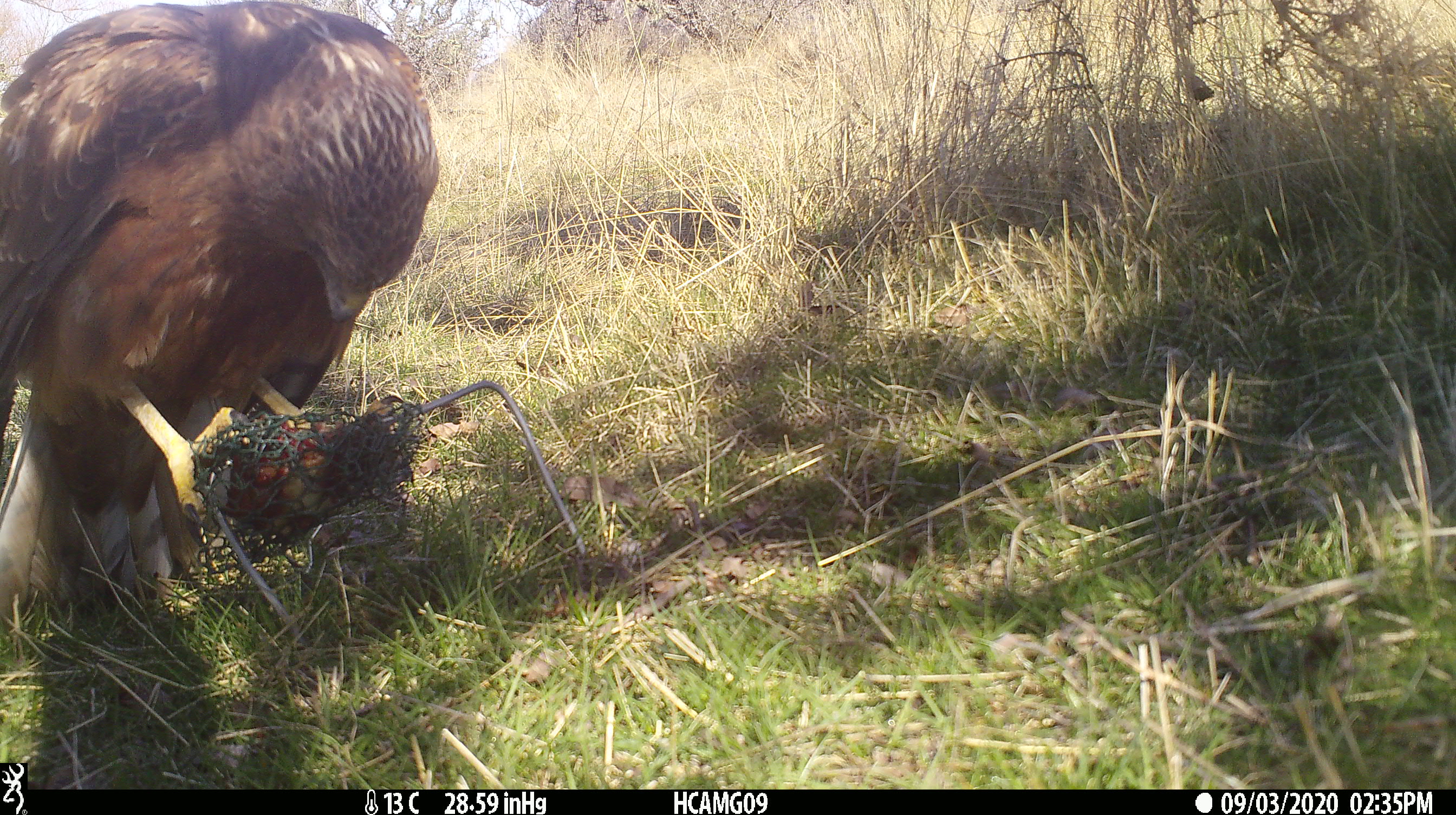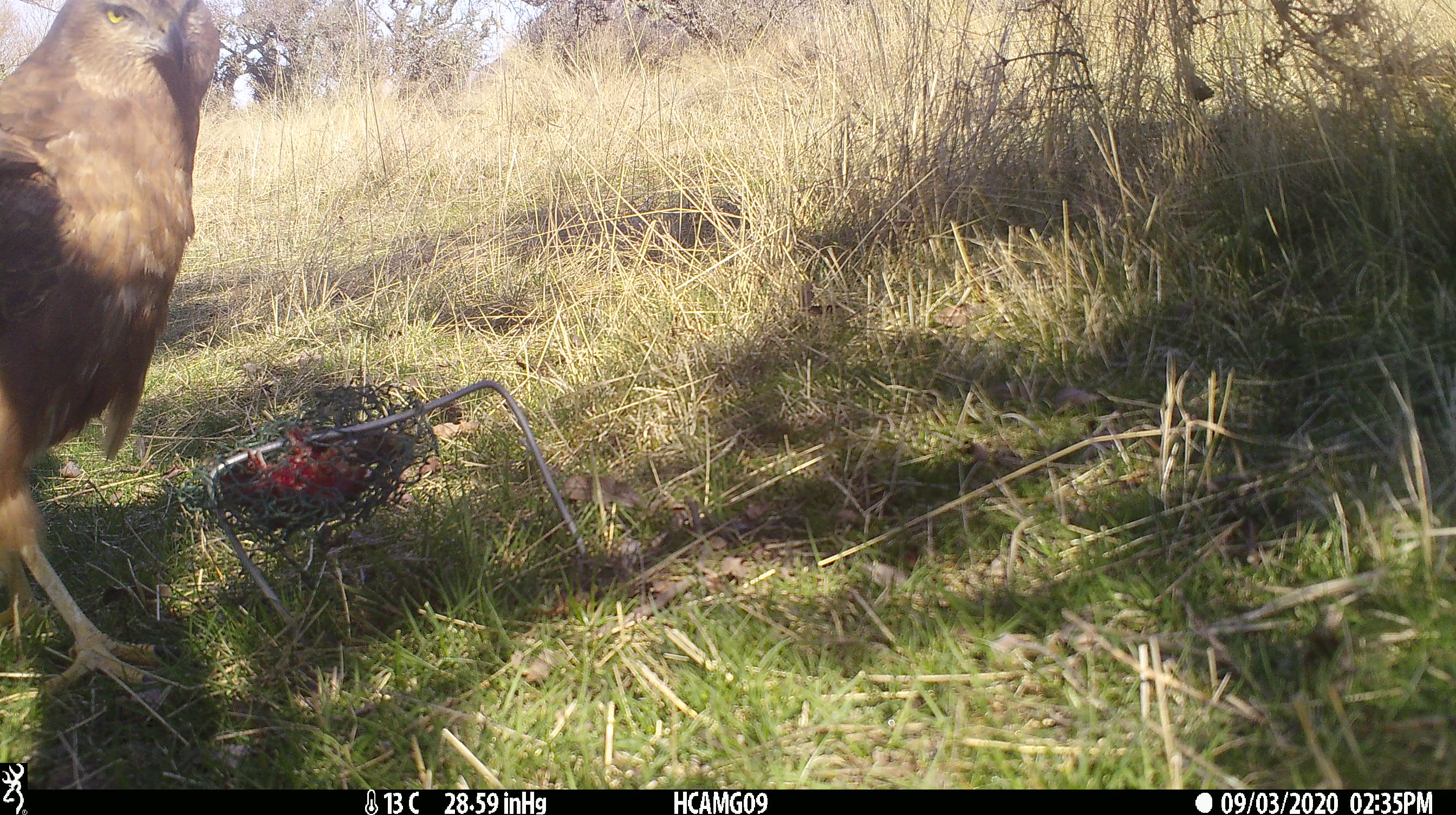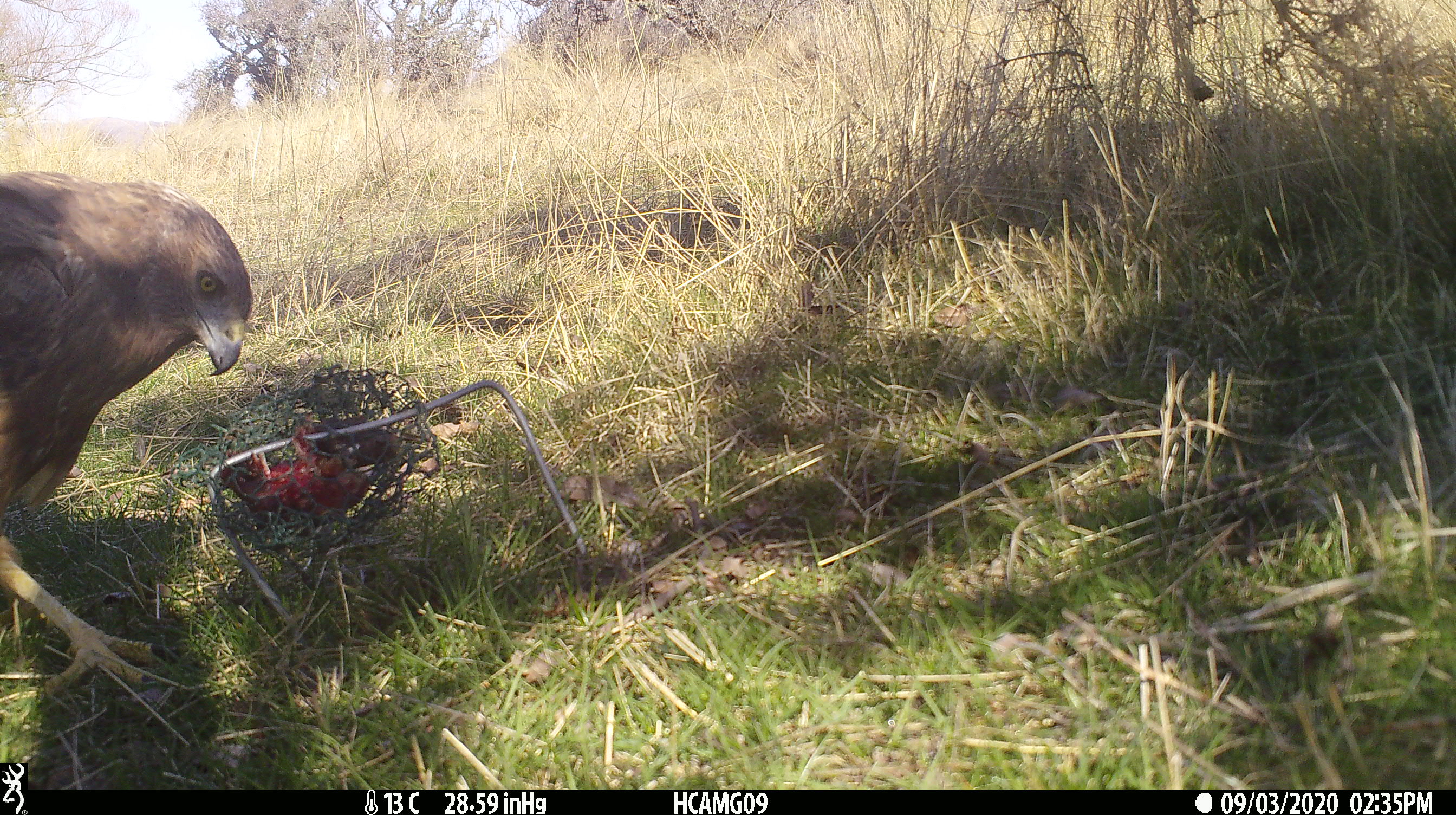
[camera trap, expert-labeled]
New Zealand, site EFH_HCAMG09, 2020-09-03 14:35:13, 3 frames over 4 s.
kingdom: Animalia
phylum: Chordata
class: Aves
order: Accipitriformes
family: Accipitridae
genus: Circus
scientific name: Circus approximans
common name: swamp harrier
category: harrier